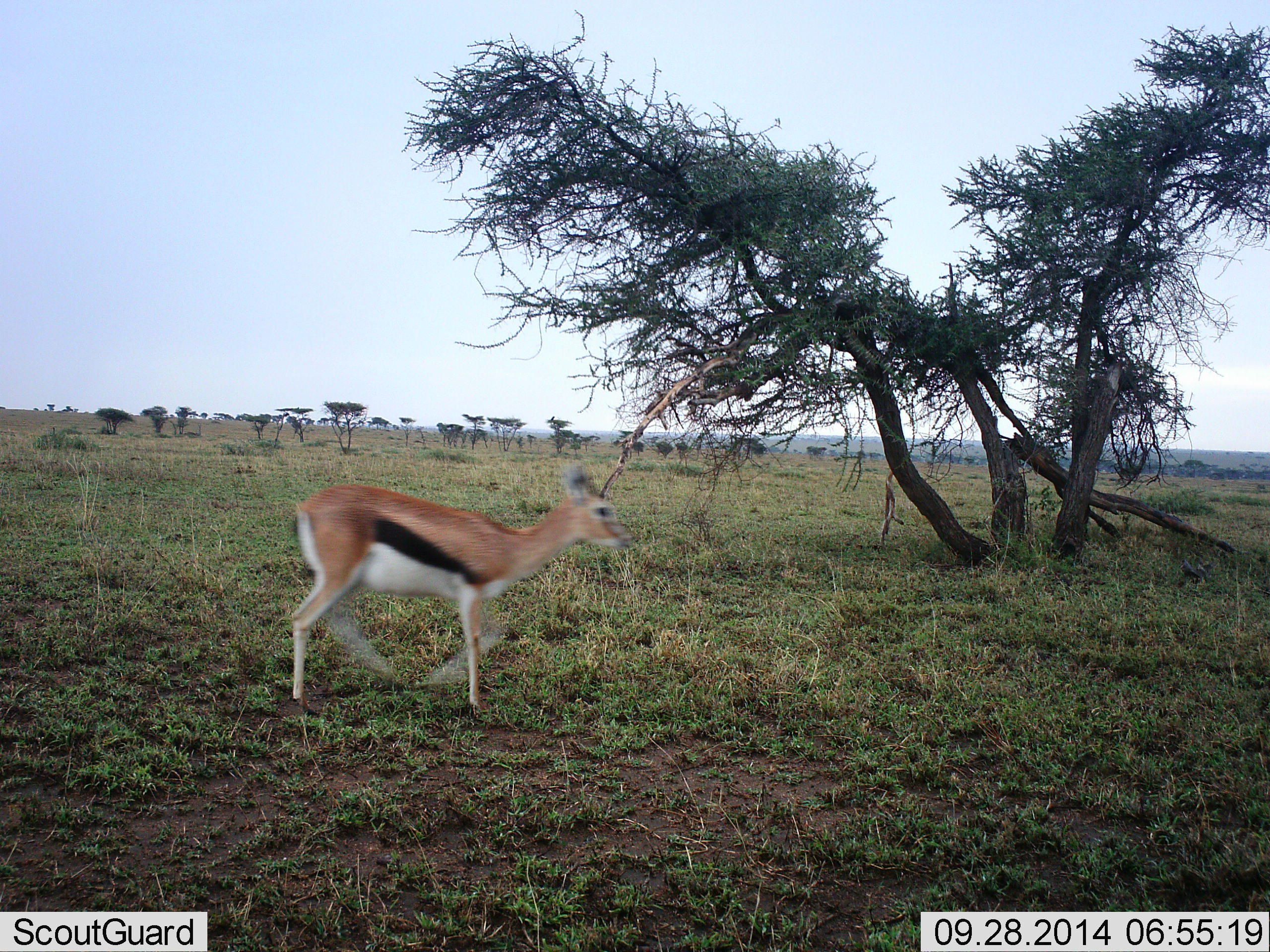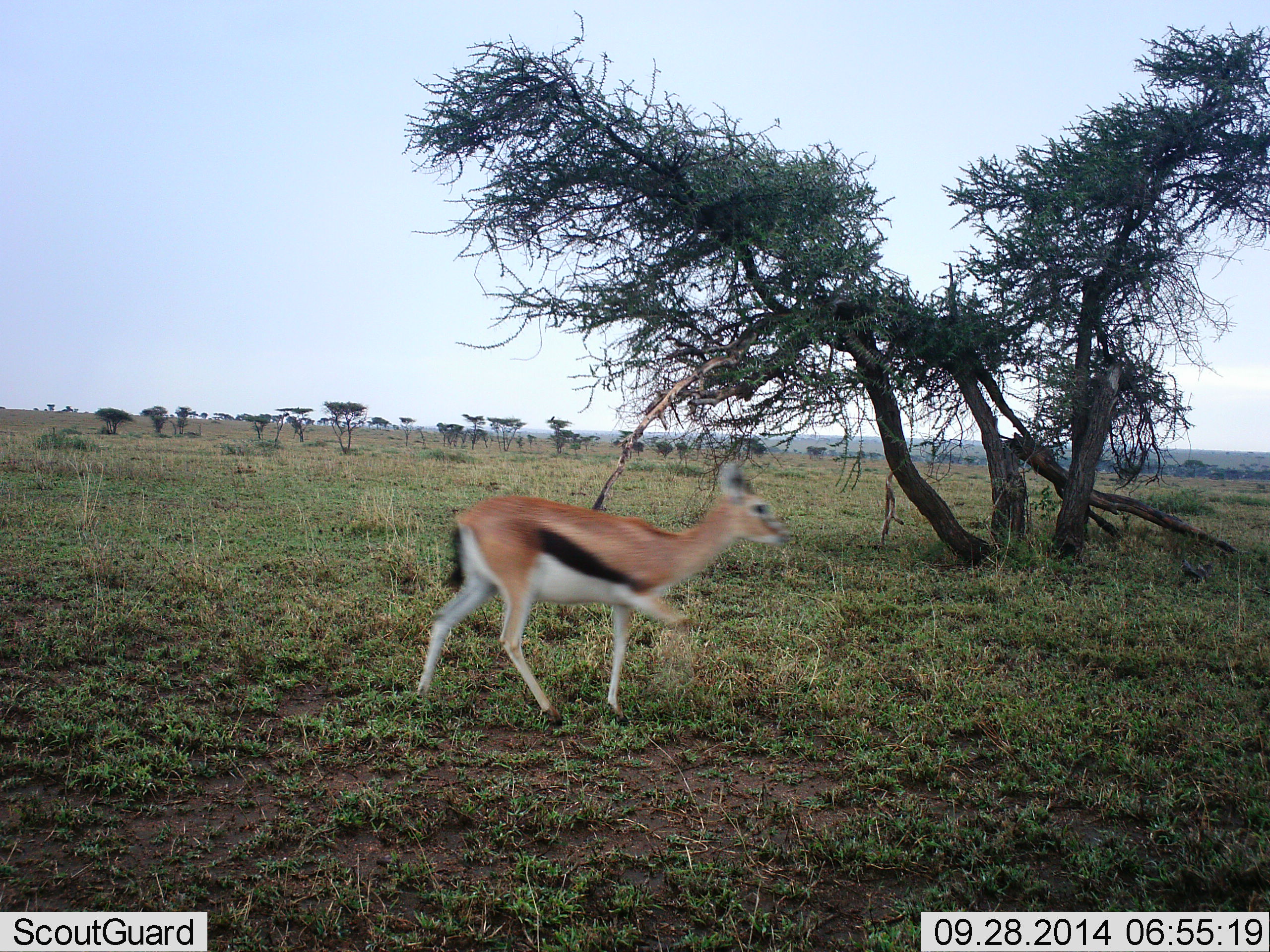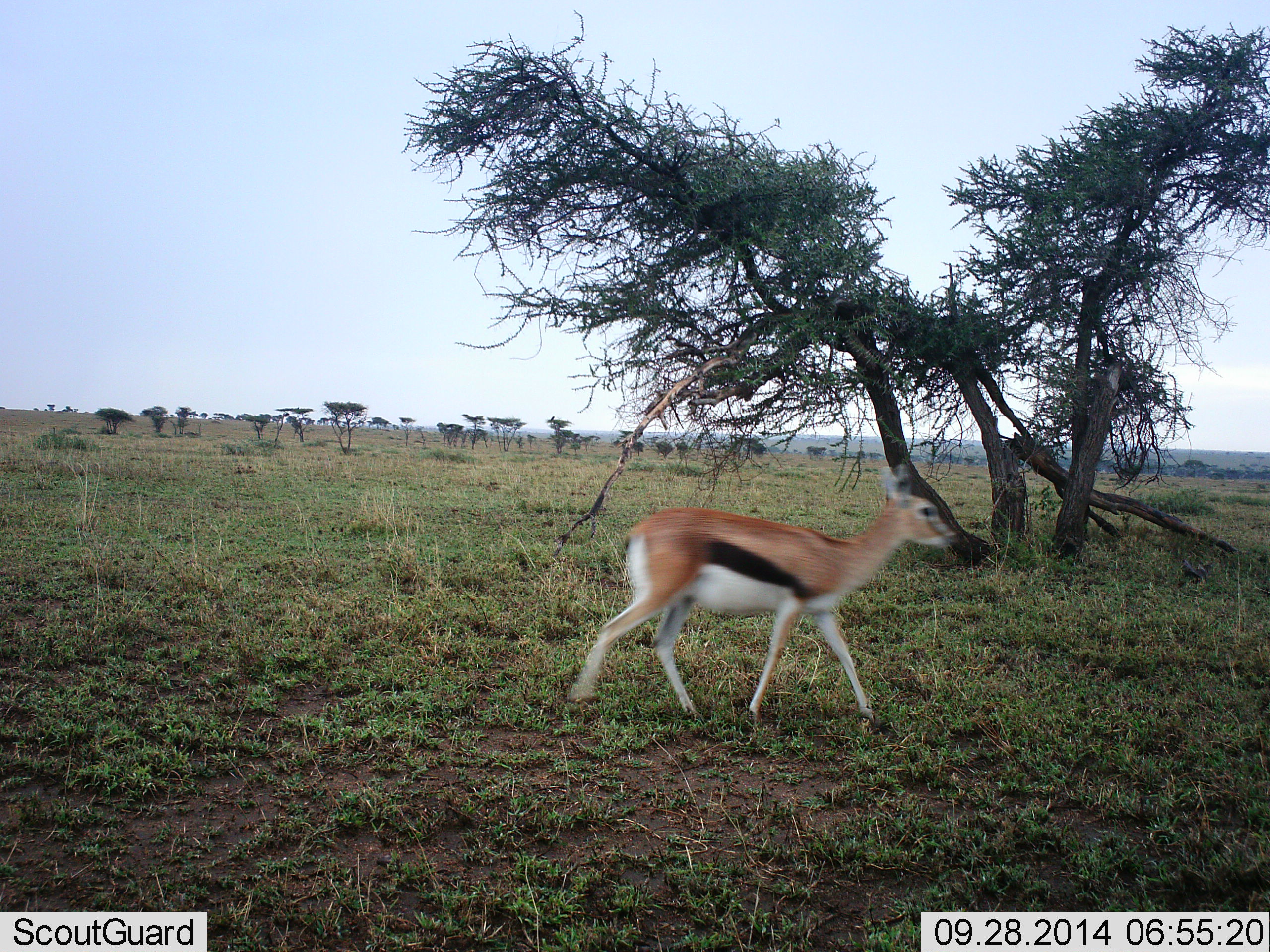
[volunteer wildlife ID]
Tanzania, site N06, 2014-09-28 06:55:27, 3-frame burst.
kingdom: Animalia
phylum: Chordata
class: Mammalia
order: Artiodactyla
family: Bovidae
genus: Eudorcas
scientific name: Eudorcas thomsonii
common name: thomson's gazelle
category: gazellethomsons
Gazellethomsons (thomson's gazelle) (Eudorcas thomsonii), count 1. Behavior (volunteer vote fractions): standing 10%, resting 0%, moving 100%, interacting 0%. Young present (vote fraction): 10%. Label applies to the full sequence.